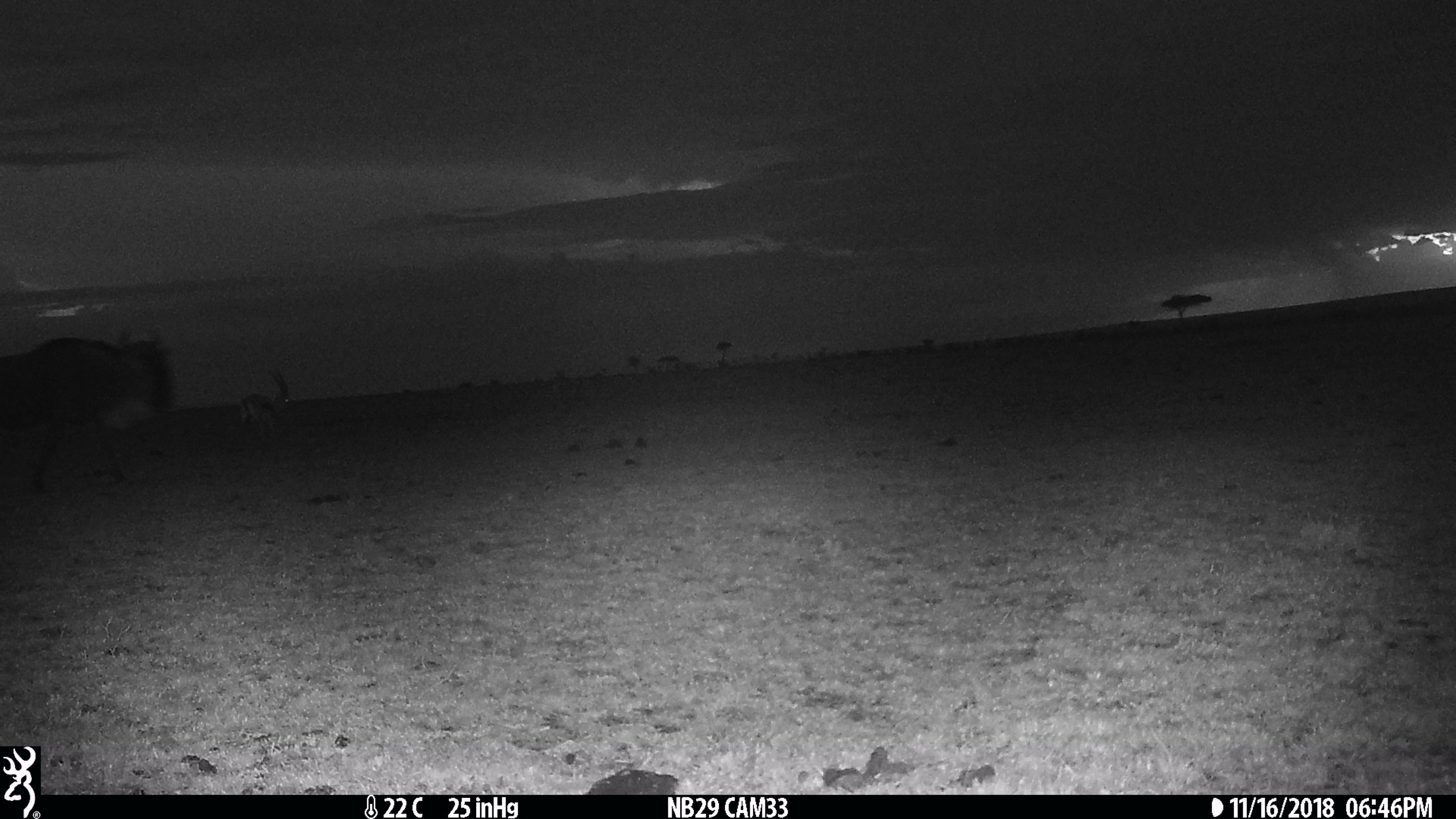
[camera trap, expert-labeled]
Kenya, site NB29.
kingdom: Animalia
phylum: Chordata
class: Mammalia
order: Artiodactyla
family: Bovidae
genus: Connochaetes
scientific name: Connochaetes taurinus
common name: blue wildebeest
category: wildebeest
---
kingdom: Animalia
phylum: Chordata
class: Mammalia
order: Artiodactyla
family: Bovidae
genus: Eudorcas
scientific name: Eudorcas thomsonii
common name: thomon's gazelle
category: gazelle thomsons